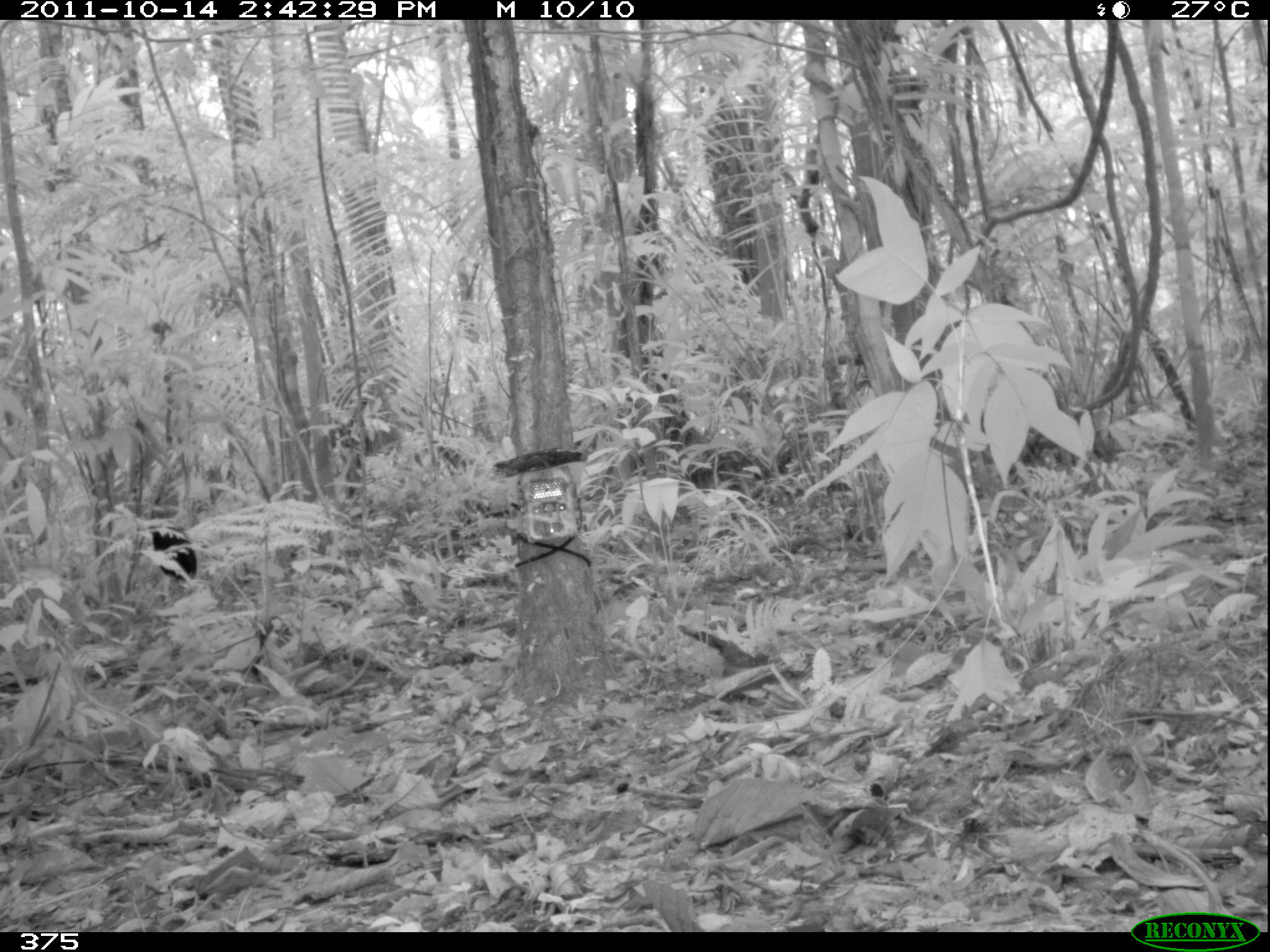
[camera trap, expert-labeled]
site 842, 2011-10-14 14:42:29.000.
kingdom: Animalia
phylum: Chordata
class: Aves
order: Gruiformes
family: Psophiidae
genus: Psophia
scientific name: Psophia leucoptera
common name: pale-winged trumpeter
Psophia leucoptera (pale-winged trumpeter).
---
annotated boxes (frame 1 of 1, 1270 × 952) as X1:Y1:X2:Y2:
psophia leucoptera: 149:524:197:604